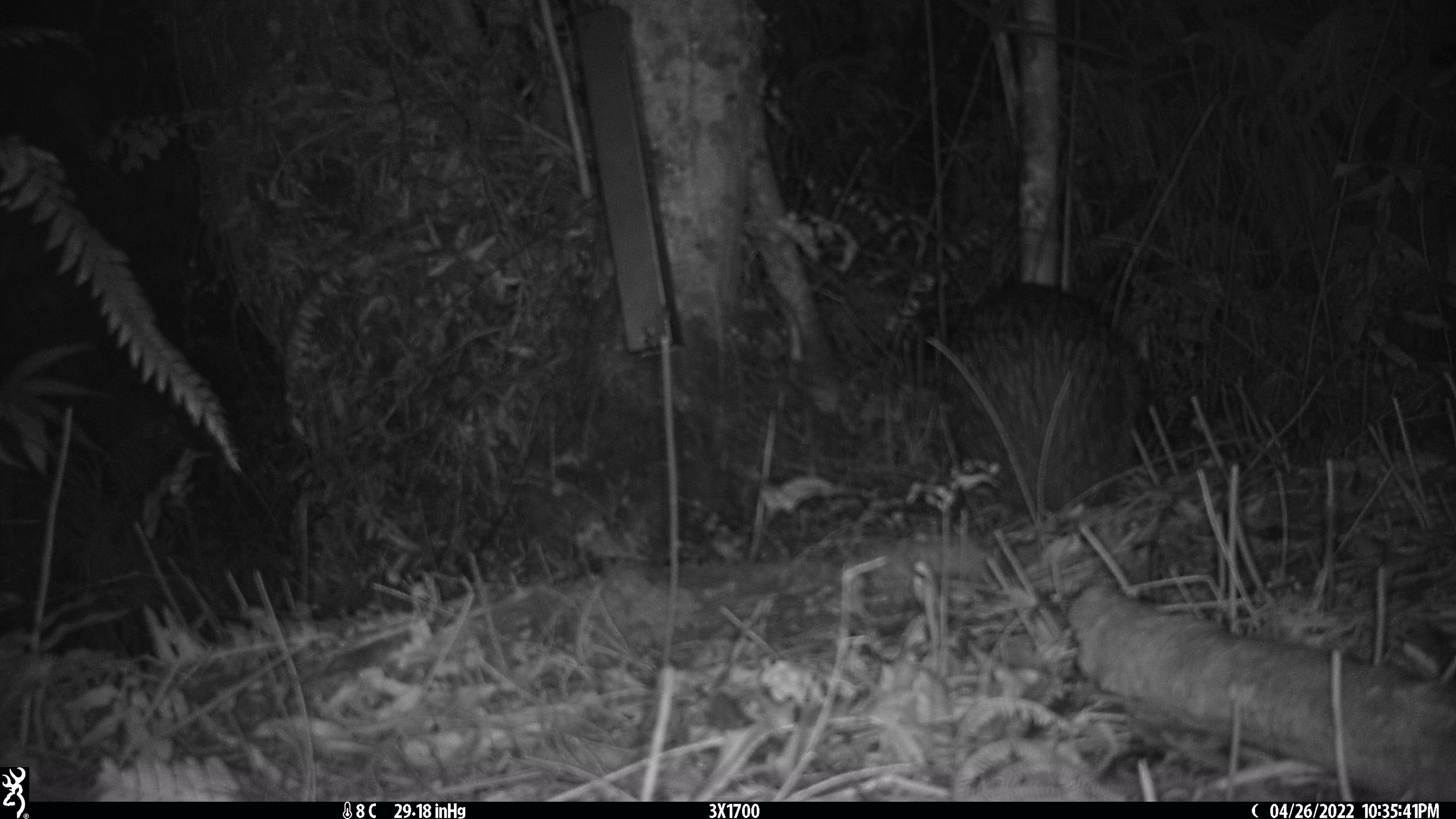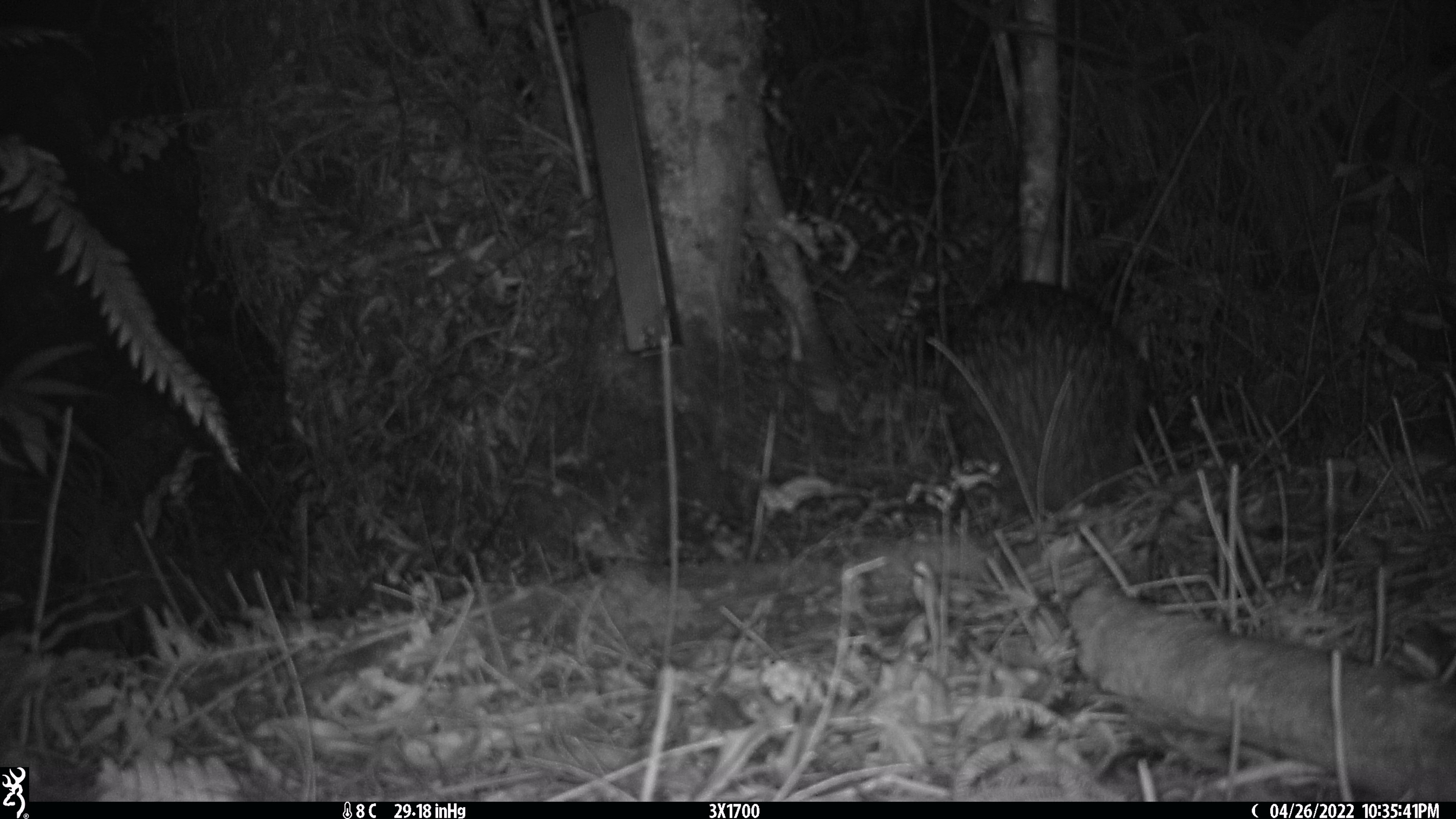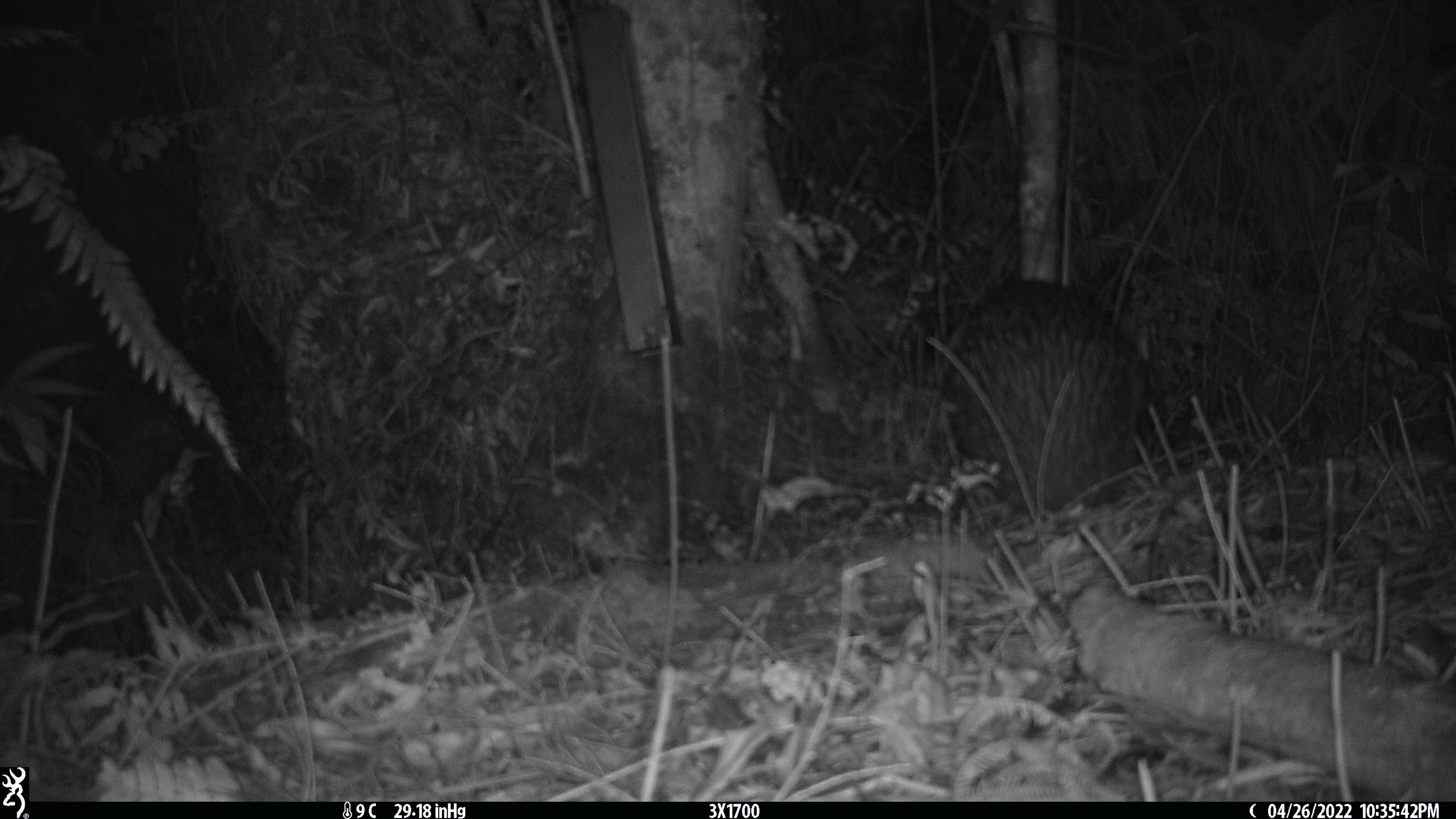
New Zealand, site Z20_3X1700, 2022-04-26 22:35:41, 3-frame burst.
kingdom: Animalia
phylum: Chordata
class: Aves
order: Apterygiformes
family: Apterygidae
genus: Apteryx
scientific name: Apteryx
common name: kiwi